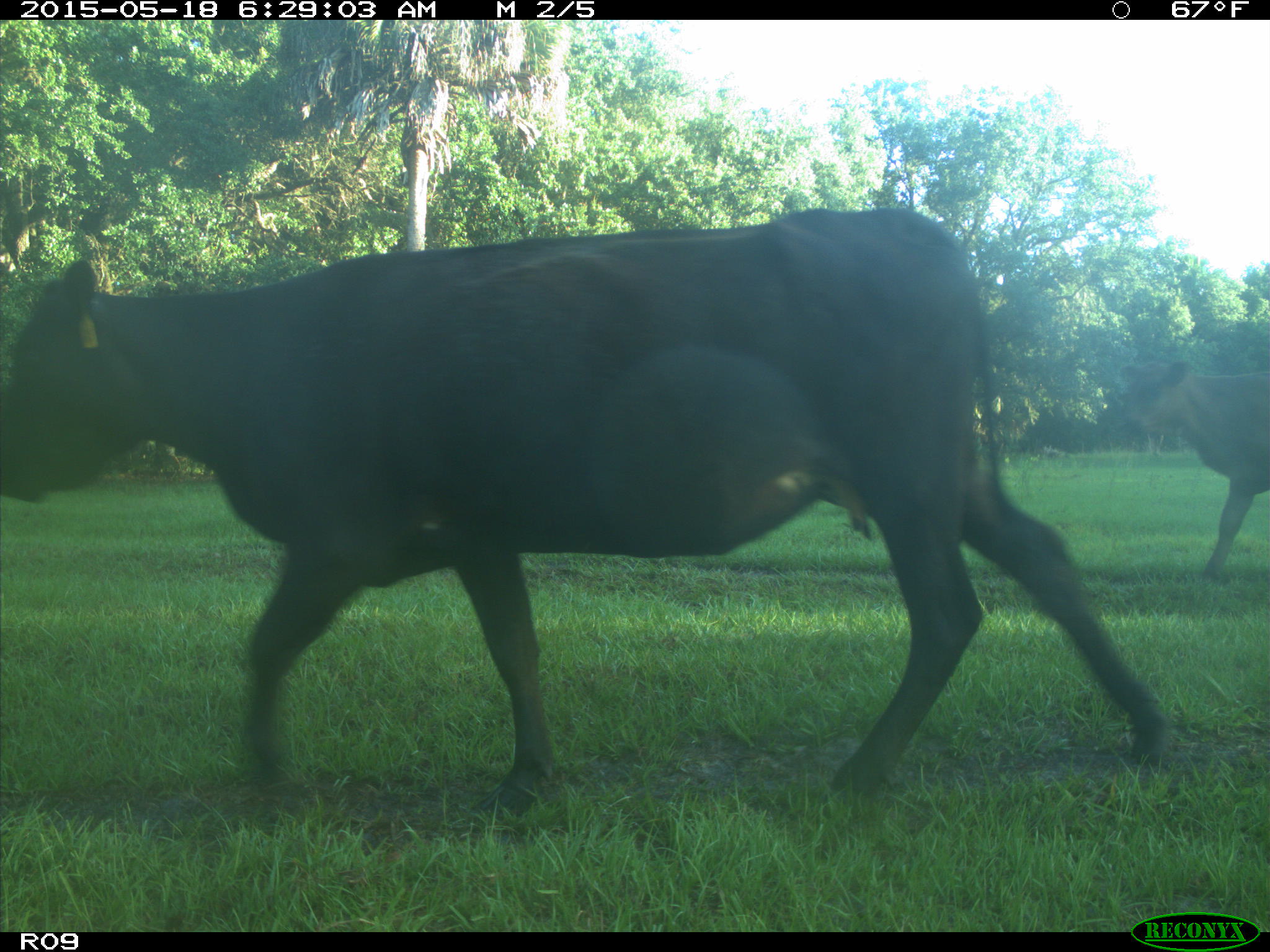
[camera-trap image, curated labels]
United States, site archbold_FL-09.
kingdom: Animalia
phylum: Chordata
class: Mammalia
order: Artiodactyla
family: Bovidae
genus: Bos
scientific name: Bos taurus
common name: domestic cow